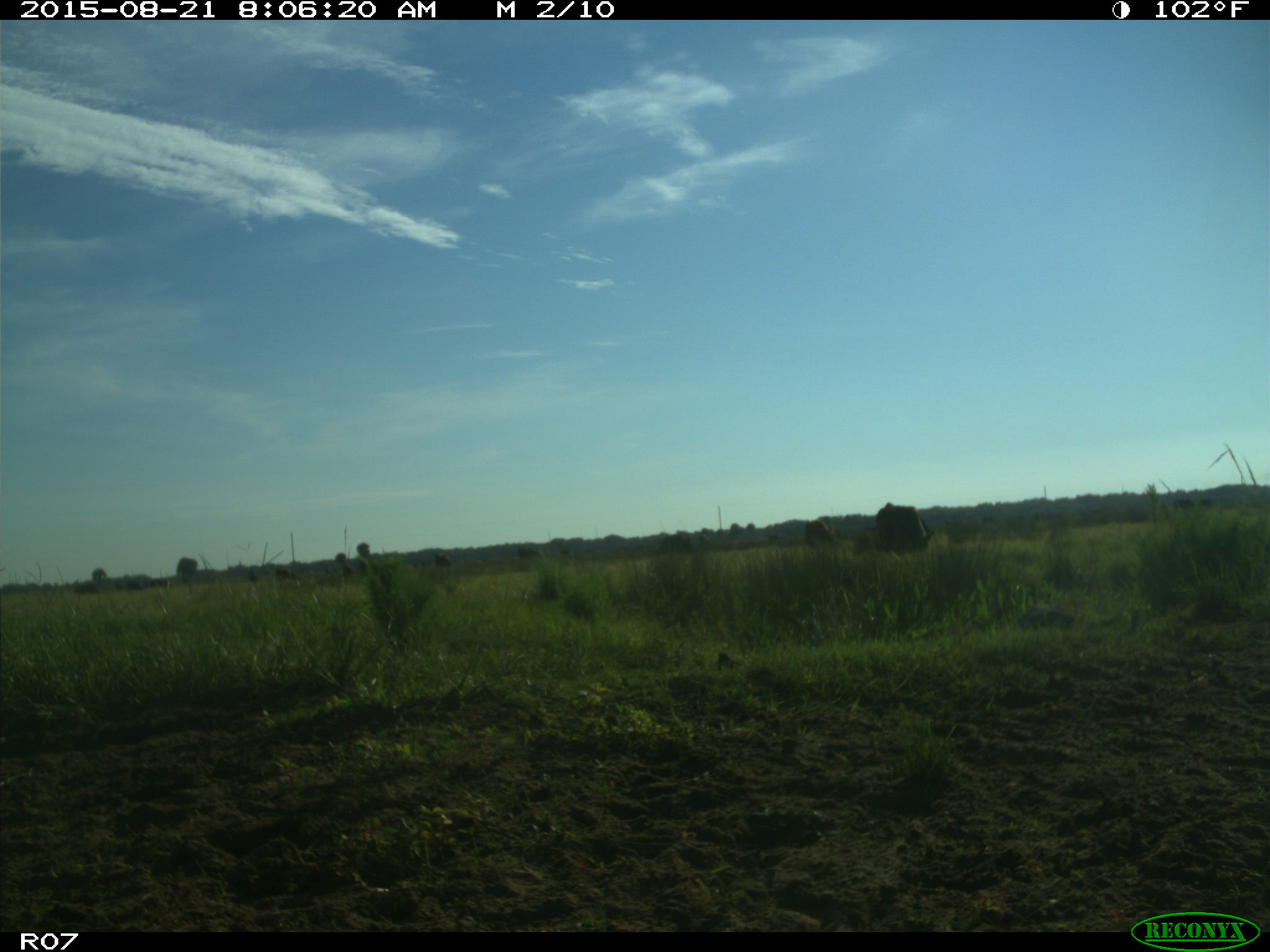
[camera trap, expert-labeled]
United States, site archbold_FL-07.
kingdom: Animalia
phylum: Chordata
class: Mammalia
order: Artiodactyla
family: Bovidae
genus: Bos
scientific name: Bos taurus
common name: domestic cow